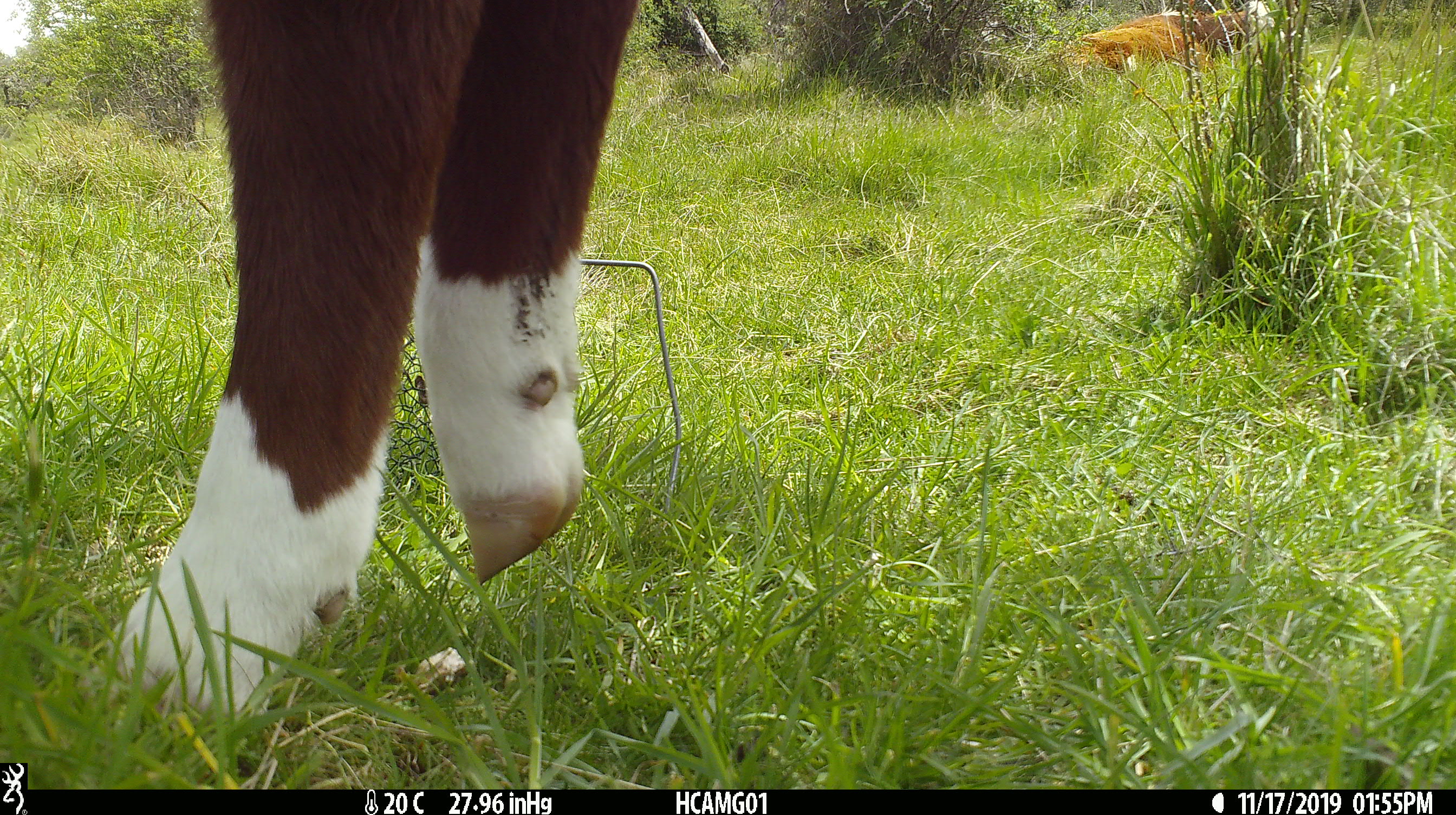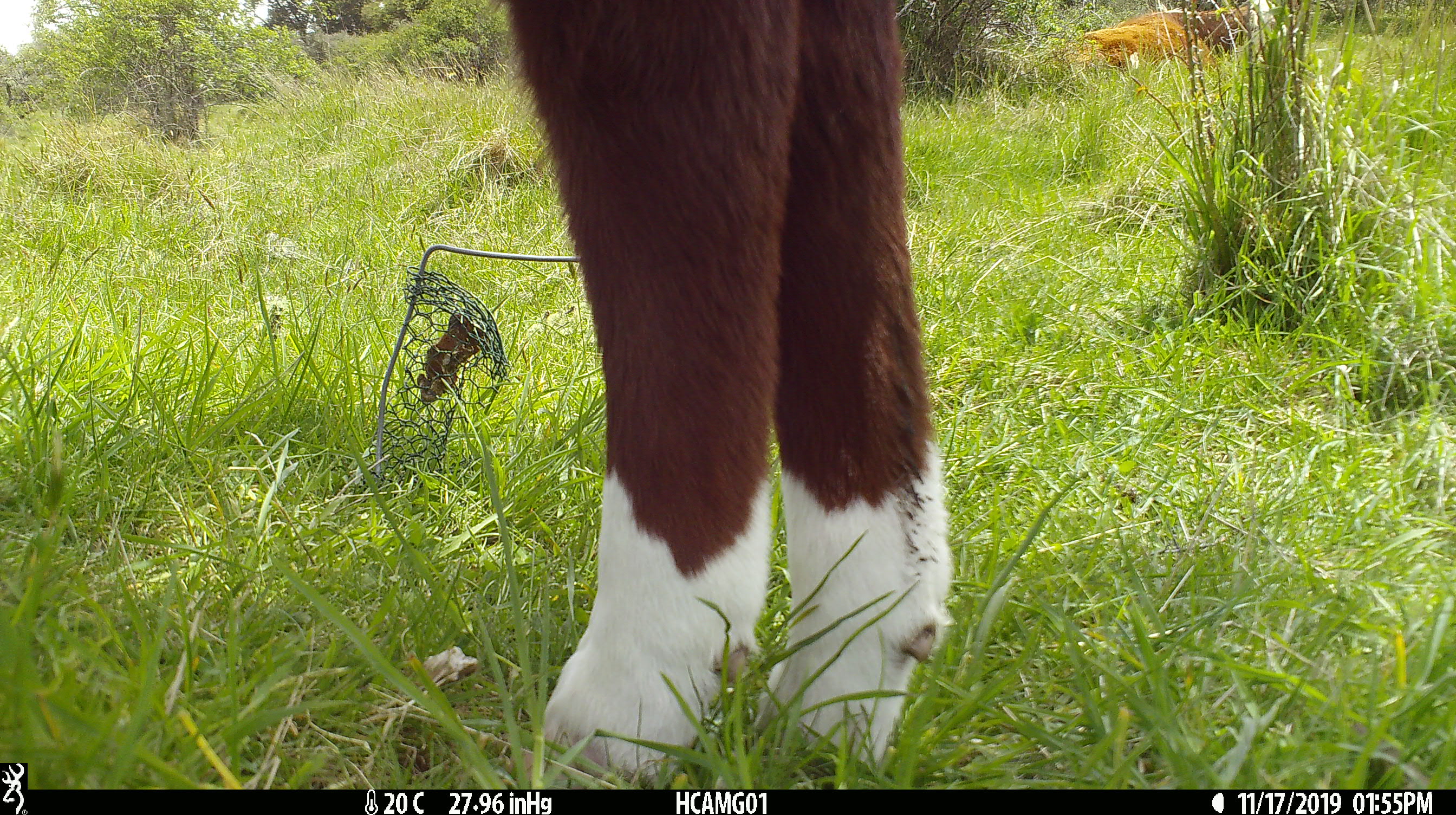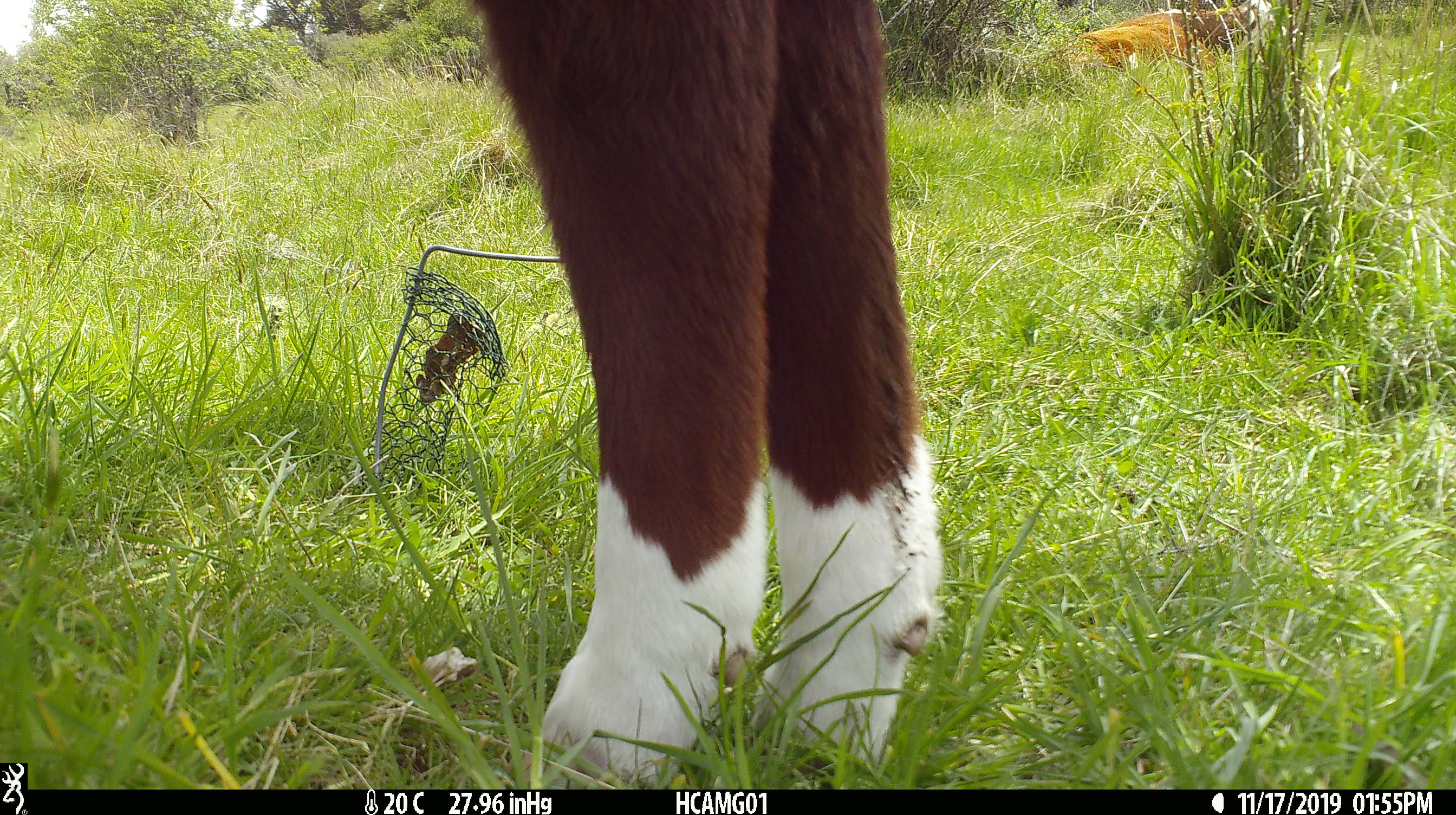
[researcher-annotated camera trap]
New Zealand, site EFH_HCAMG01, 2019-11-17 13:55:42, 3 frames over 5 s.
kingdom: Animalia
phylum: Chordata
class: Mammalia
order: Artiodactyla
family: Bovidae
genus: Bos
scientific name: Bos taurus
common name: domestic cow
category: cow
Cow (domestic cow) (Bos taurus).